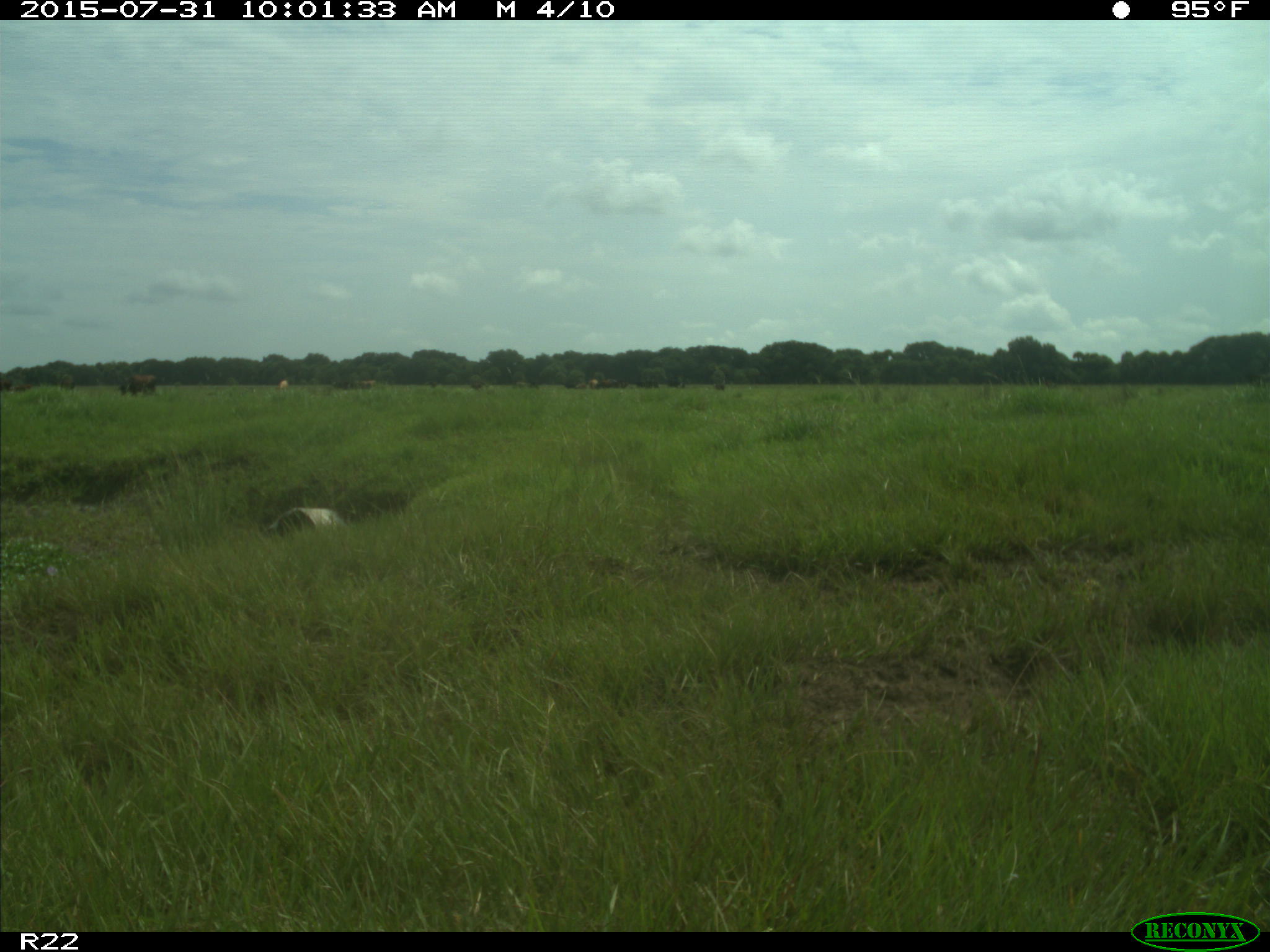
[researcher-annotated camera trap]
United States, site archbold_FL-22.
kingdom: Animalia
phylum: Chordata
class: Mammalia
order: Artiodactyla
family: Bovidae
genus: Bos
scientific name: Bos taurus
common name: domestic cow